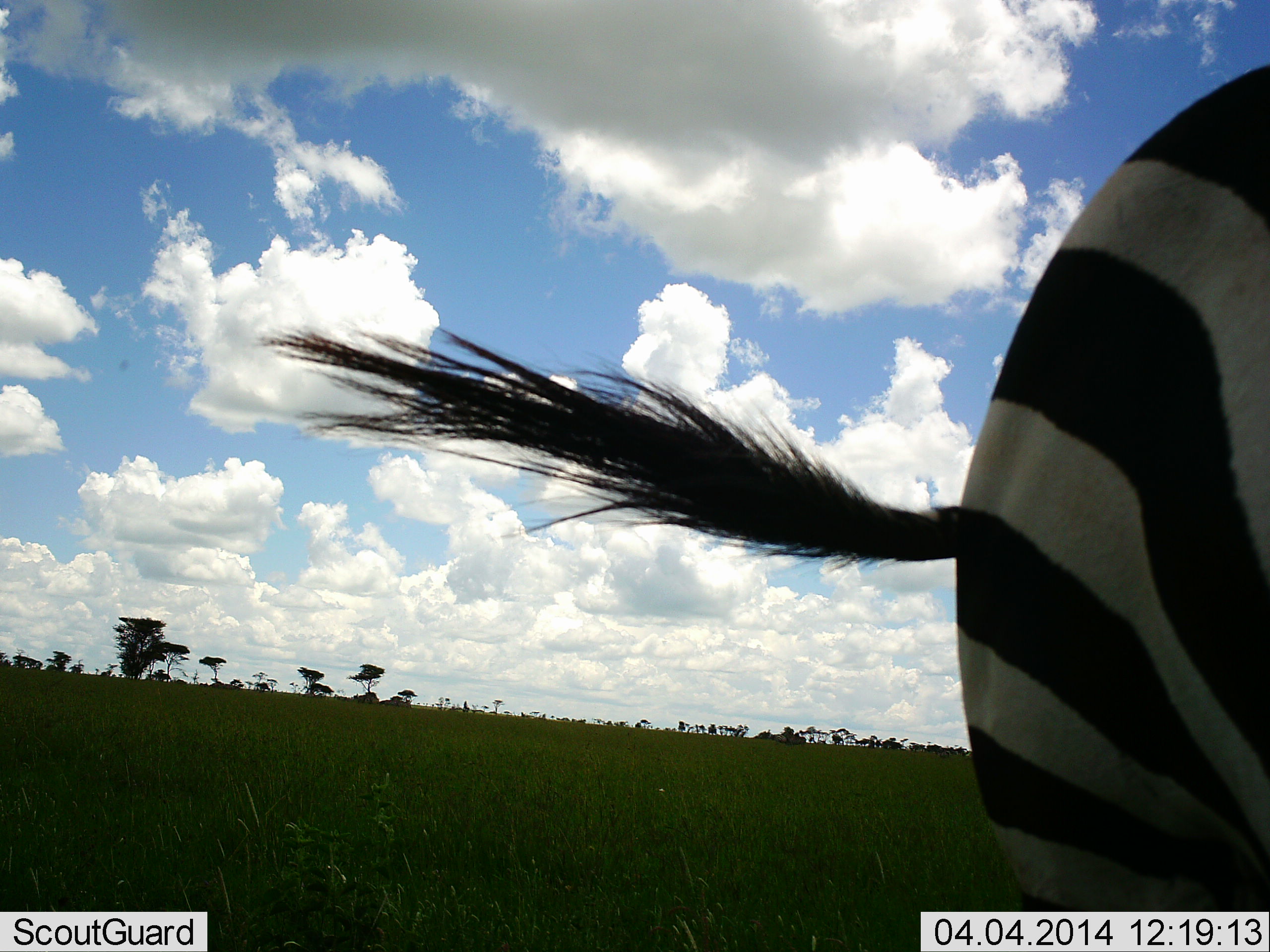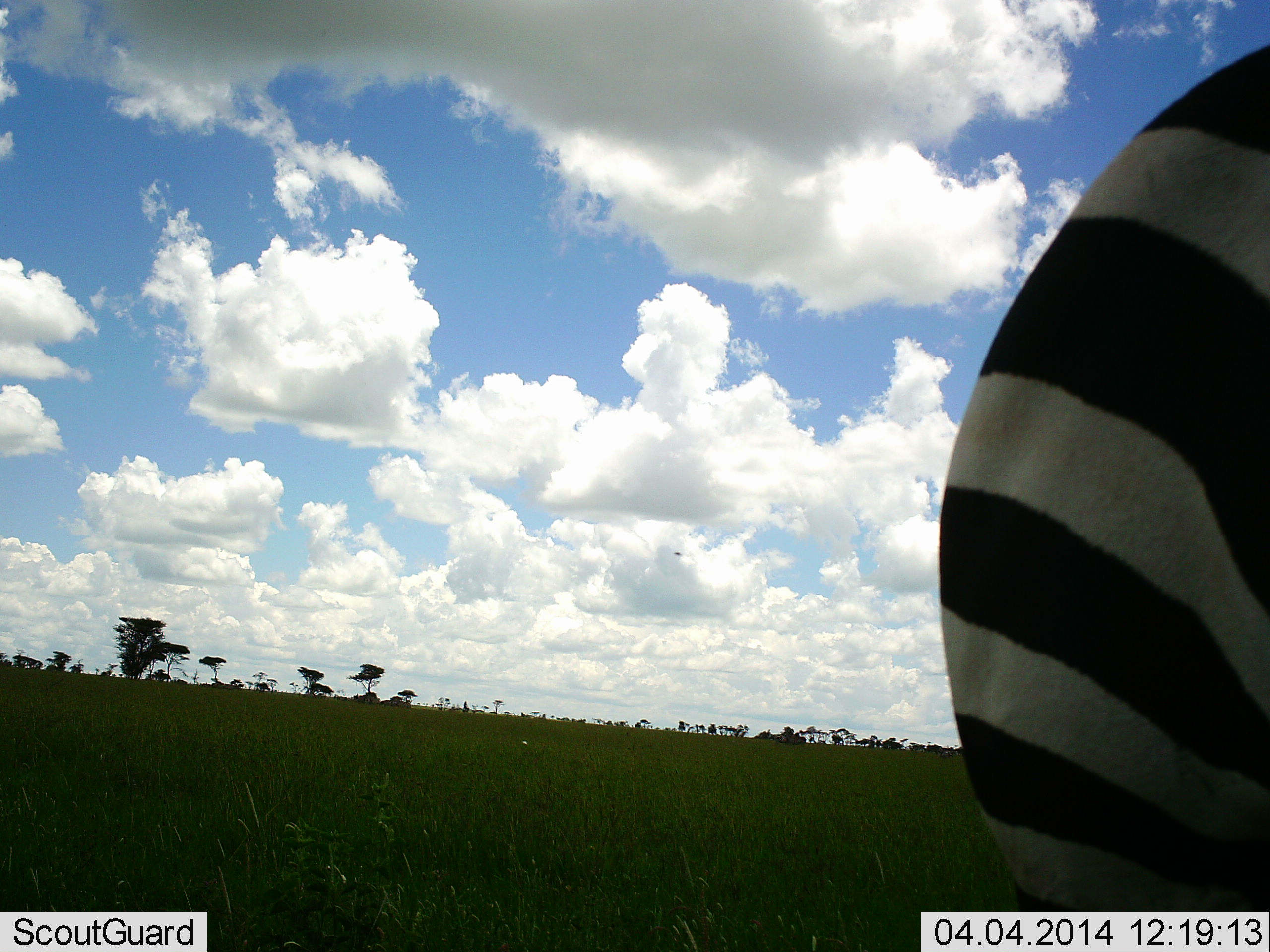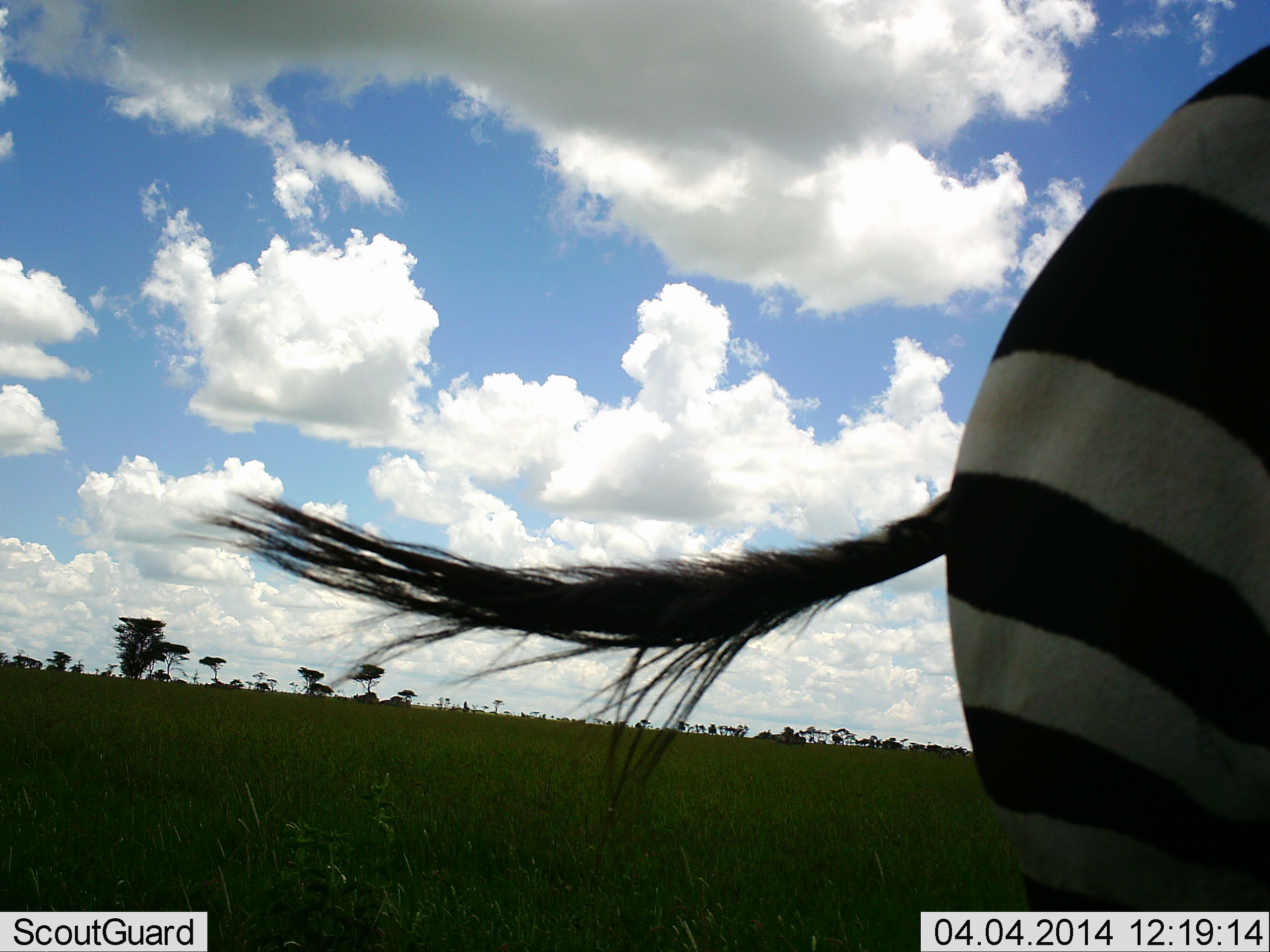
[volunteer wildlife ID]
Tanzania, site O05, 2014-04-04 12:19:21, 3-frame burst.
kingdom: Animalia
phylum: Chordata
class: Mammalia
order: Perissodactyla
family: Equidae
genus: Equus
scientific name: Equus quagga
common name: plains zebra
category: zebra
Zebra (plains zebra) (Equus quagga), count 1. Behavior (volunteer vote fractions): standing 100%, resting 0%, moving 0%, interacting 0%. Young present (vote fraction): 0%. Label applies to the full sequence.